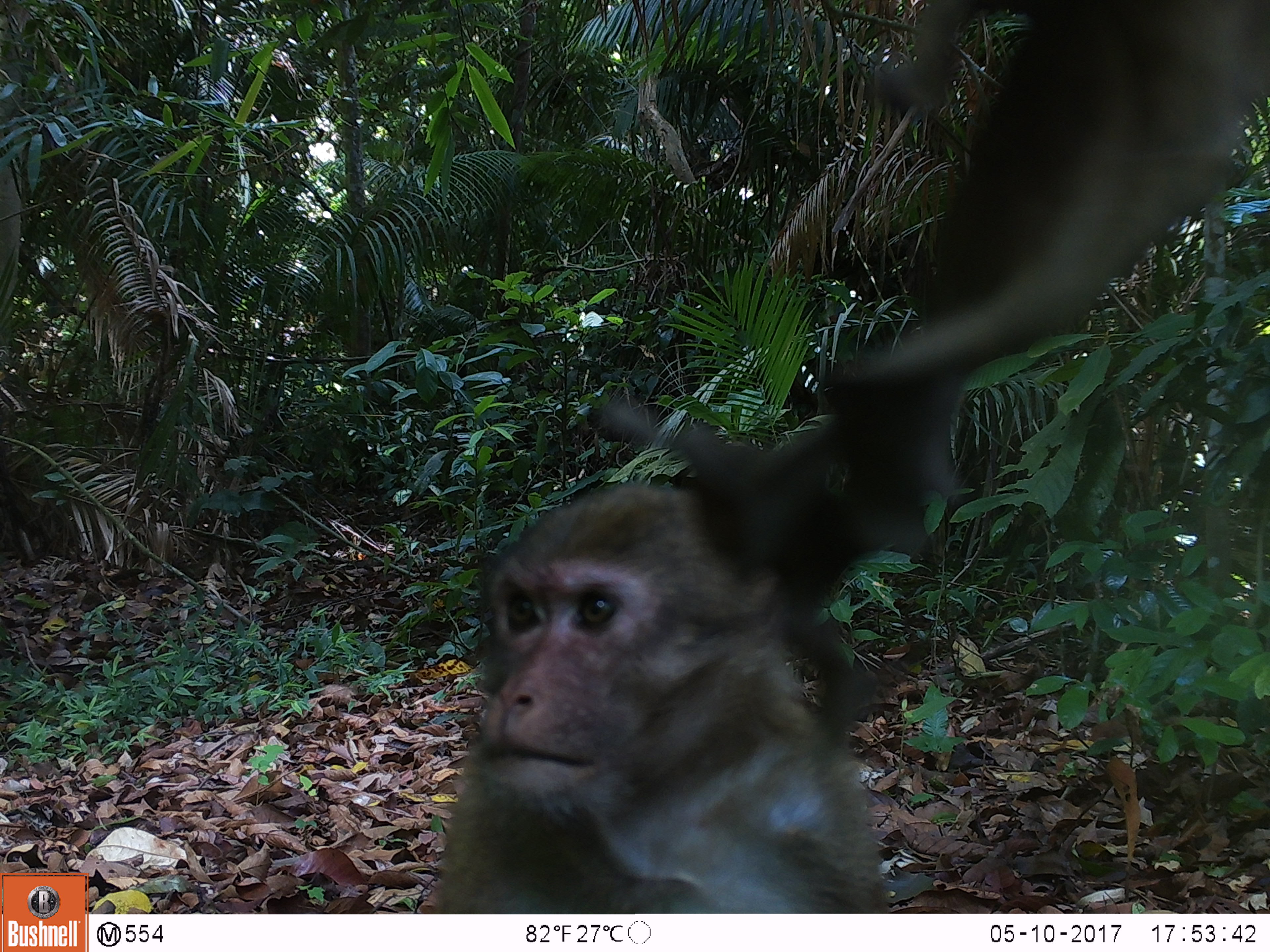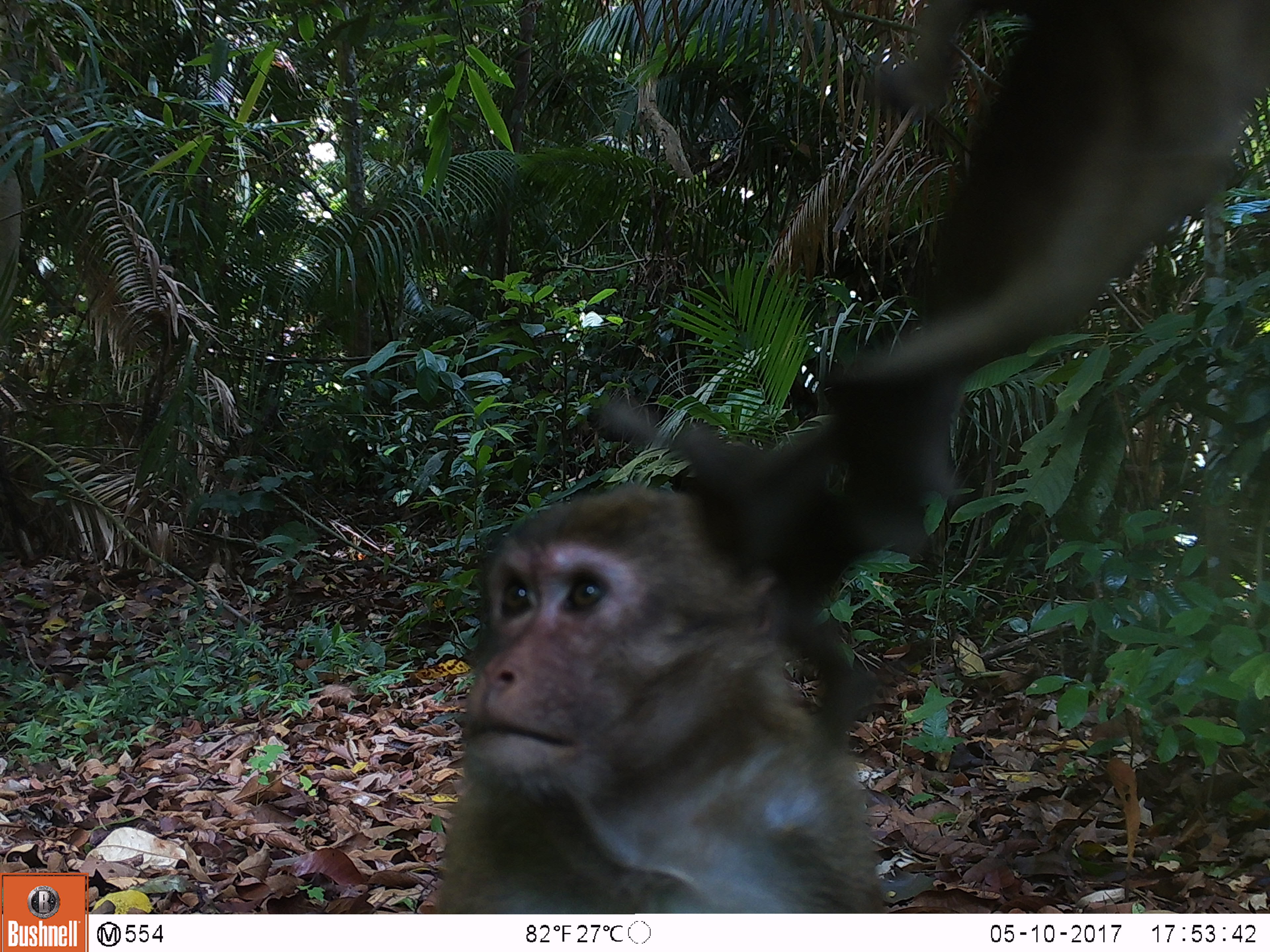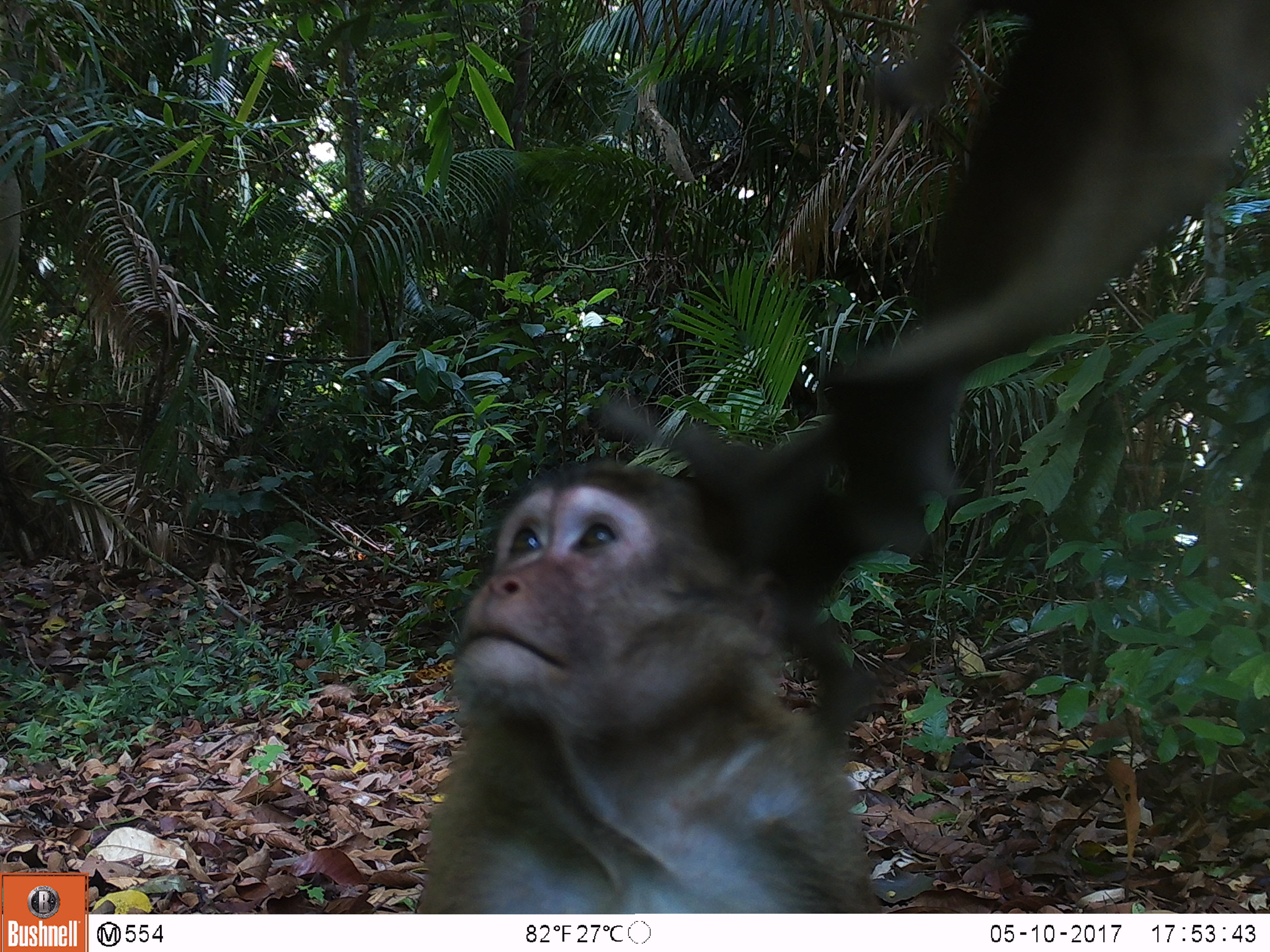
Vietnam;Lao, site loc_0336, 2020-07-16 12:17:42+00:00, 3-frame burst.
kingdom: Animalia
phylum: Chordata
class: Mammalia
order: Primates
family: Cercopithecidae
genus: Macaca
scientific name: Macaca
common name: macaques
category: assam or rhesus macaque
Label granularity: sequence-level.